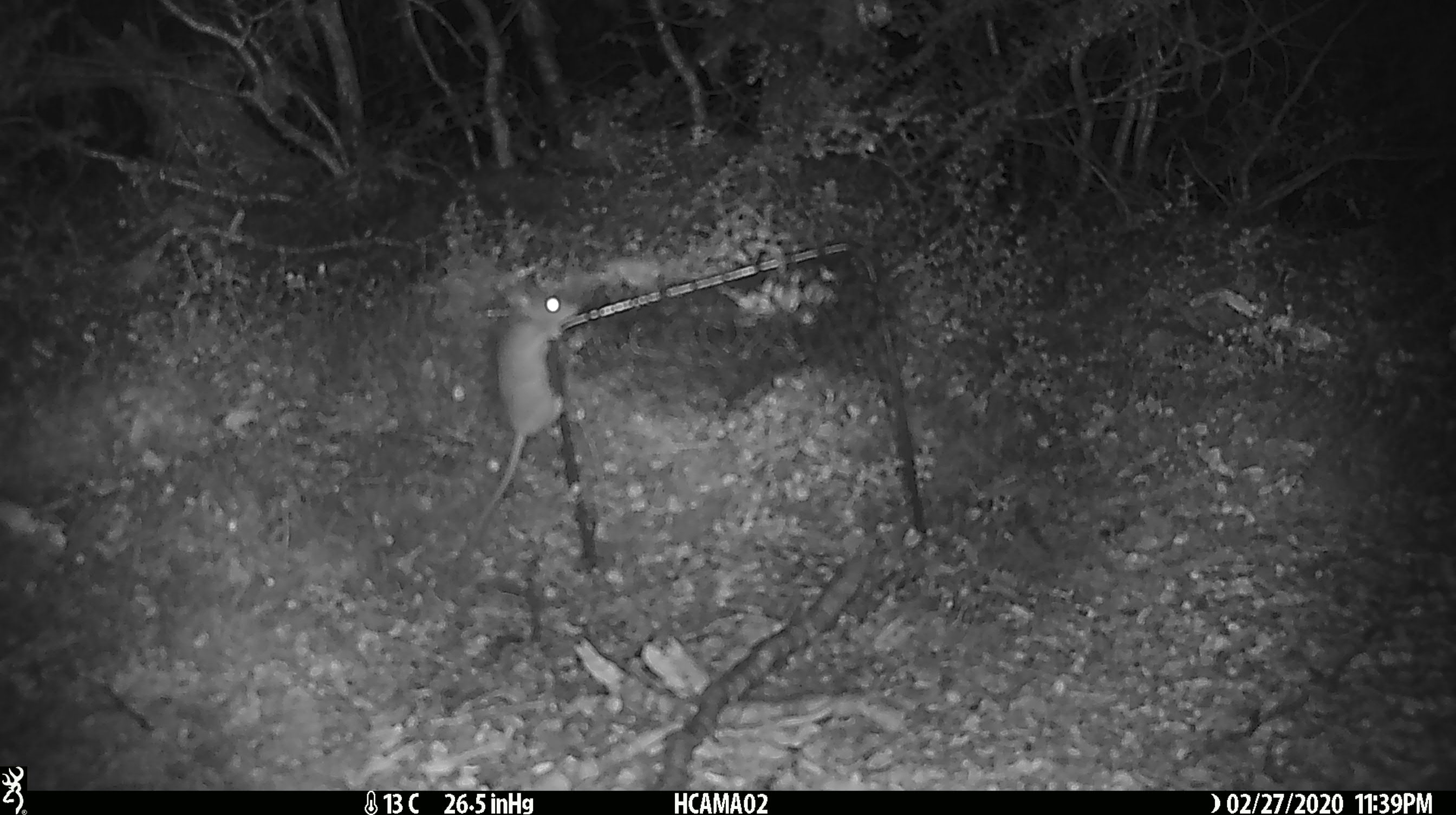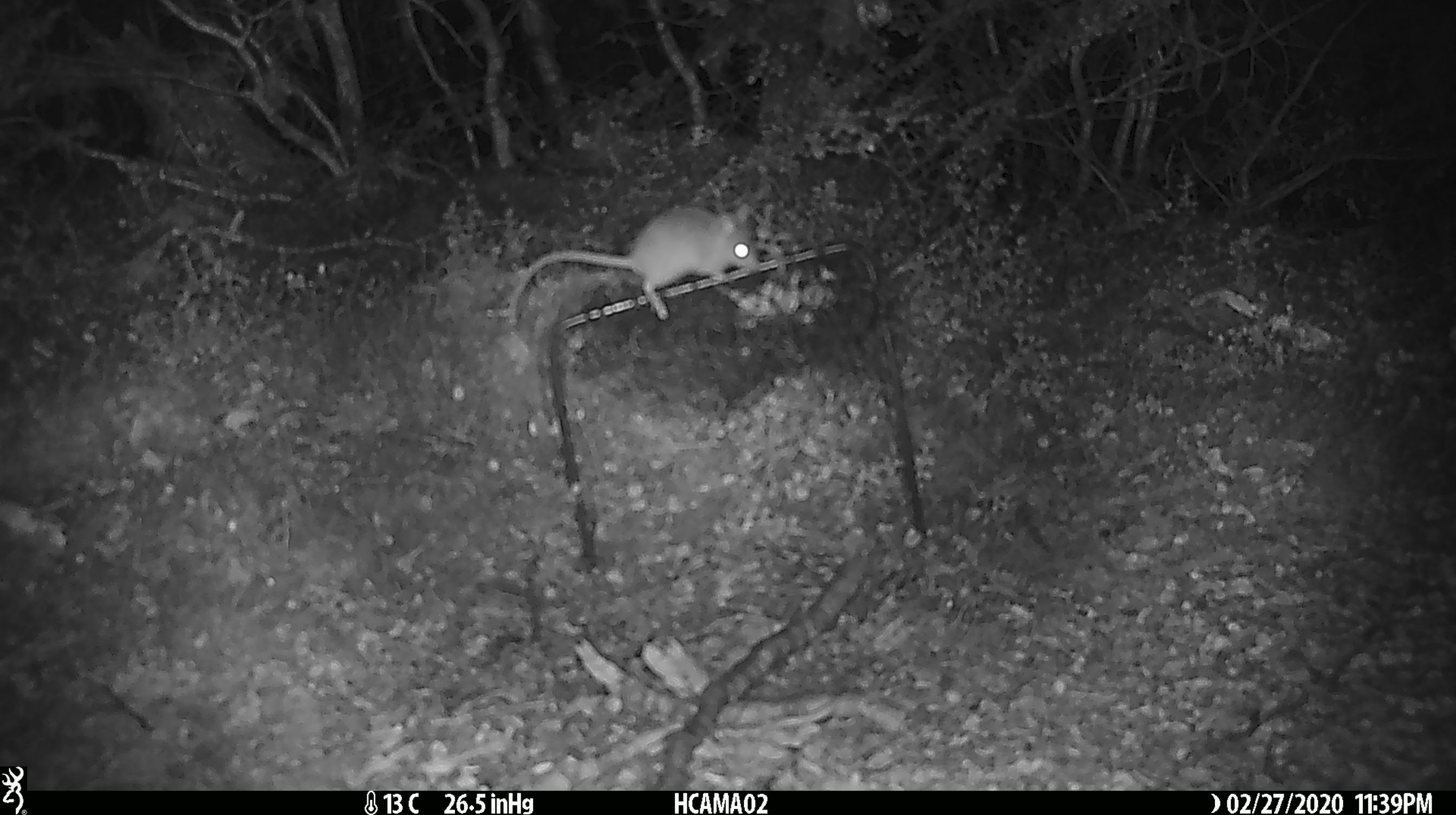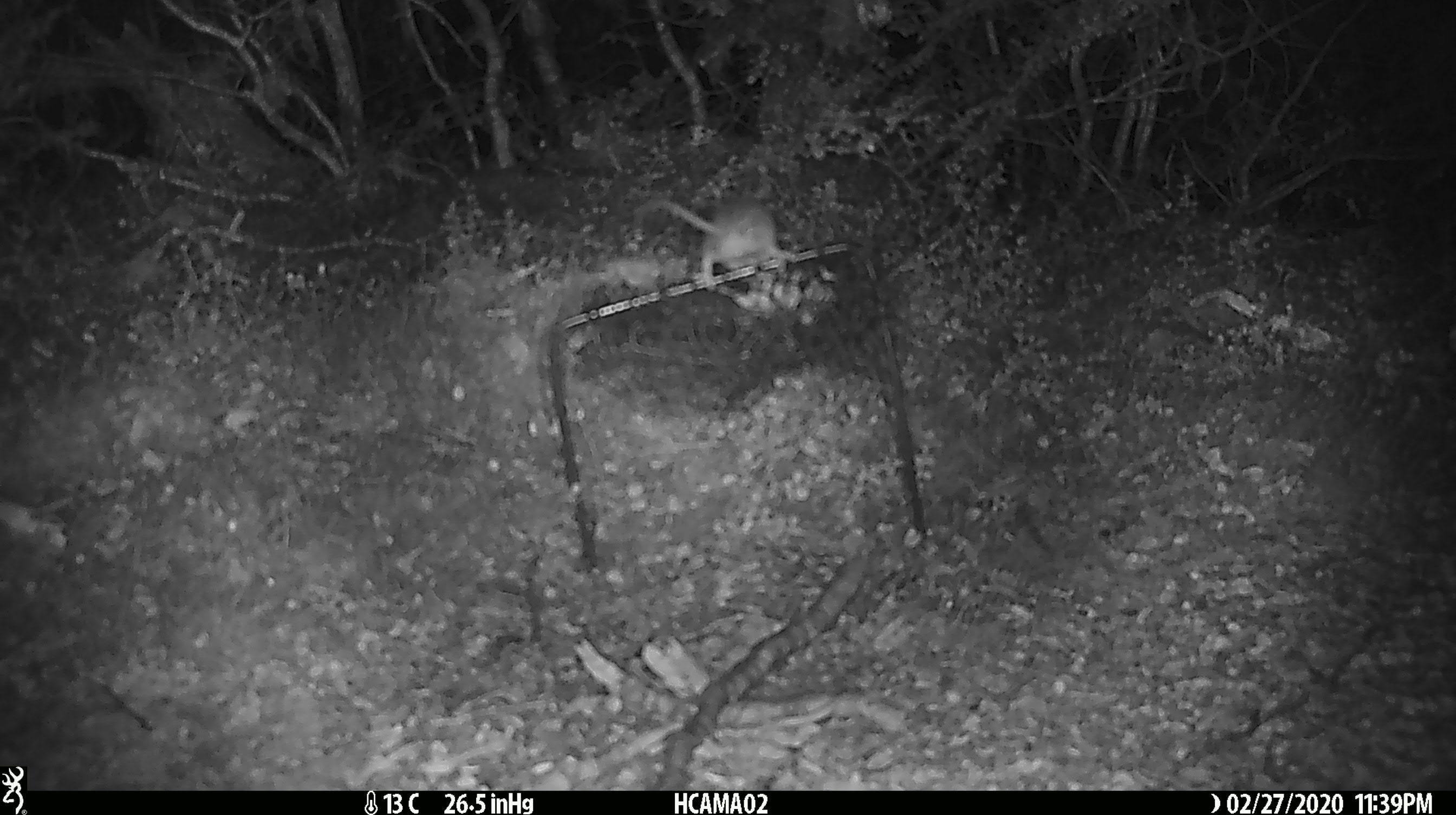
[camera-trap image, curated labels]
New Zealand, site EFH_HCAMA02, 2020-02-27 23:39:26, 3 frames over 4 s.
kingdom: Animalia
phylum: Chordata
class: Mammalia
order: Rodentia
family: Muridae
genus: Mus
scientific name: Mus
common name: mouse